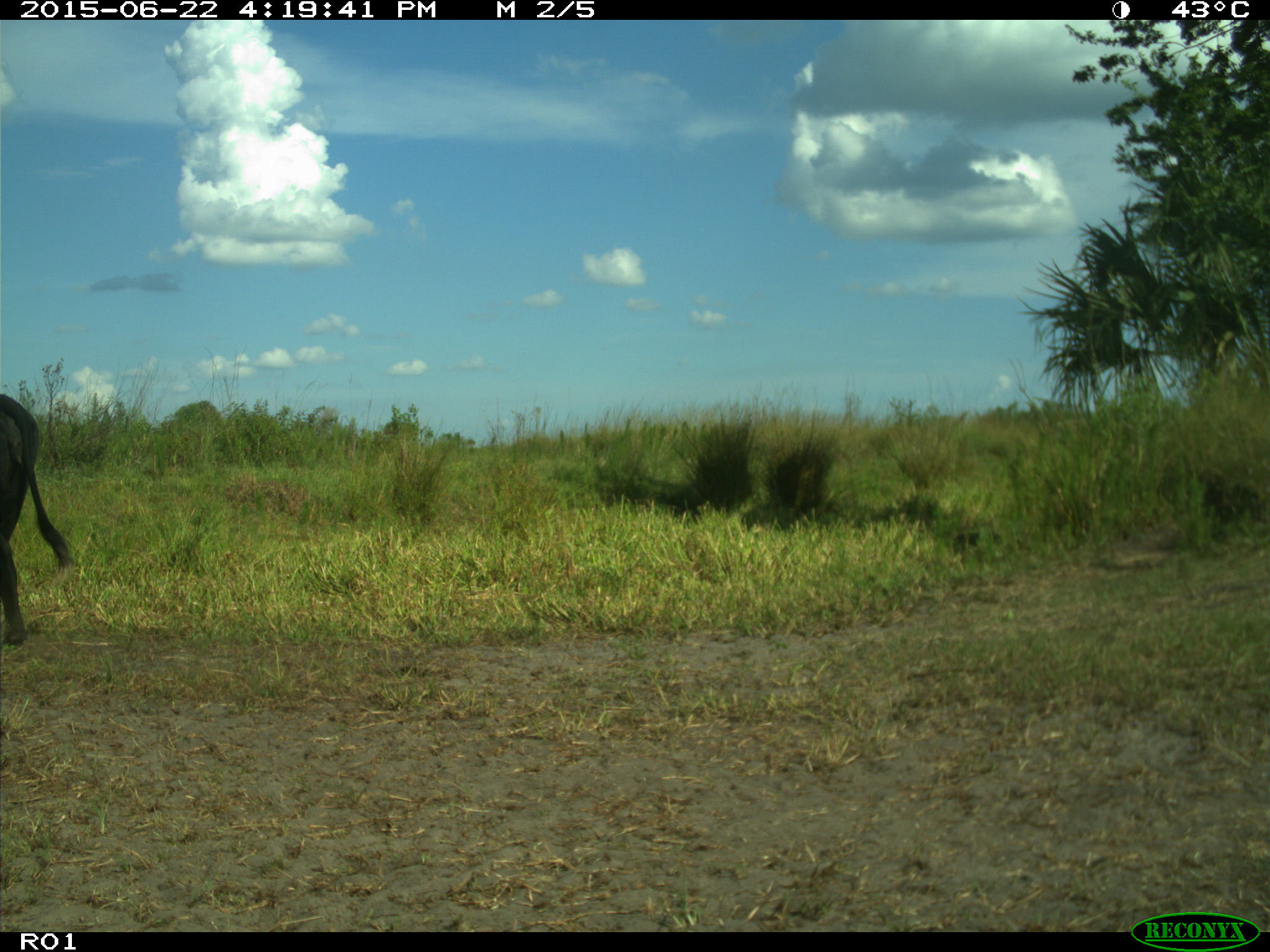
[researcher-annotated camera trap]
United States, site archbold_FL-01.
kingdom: Animalia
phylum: Chordata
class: Mammalia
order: Artiodactyla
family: Bovidae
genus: Bos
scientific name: Bos taurus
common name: domestic cow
Bos taurus (domestic cow).